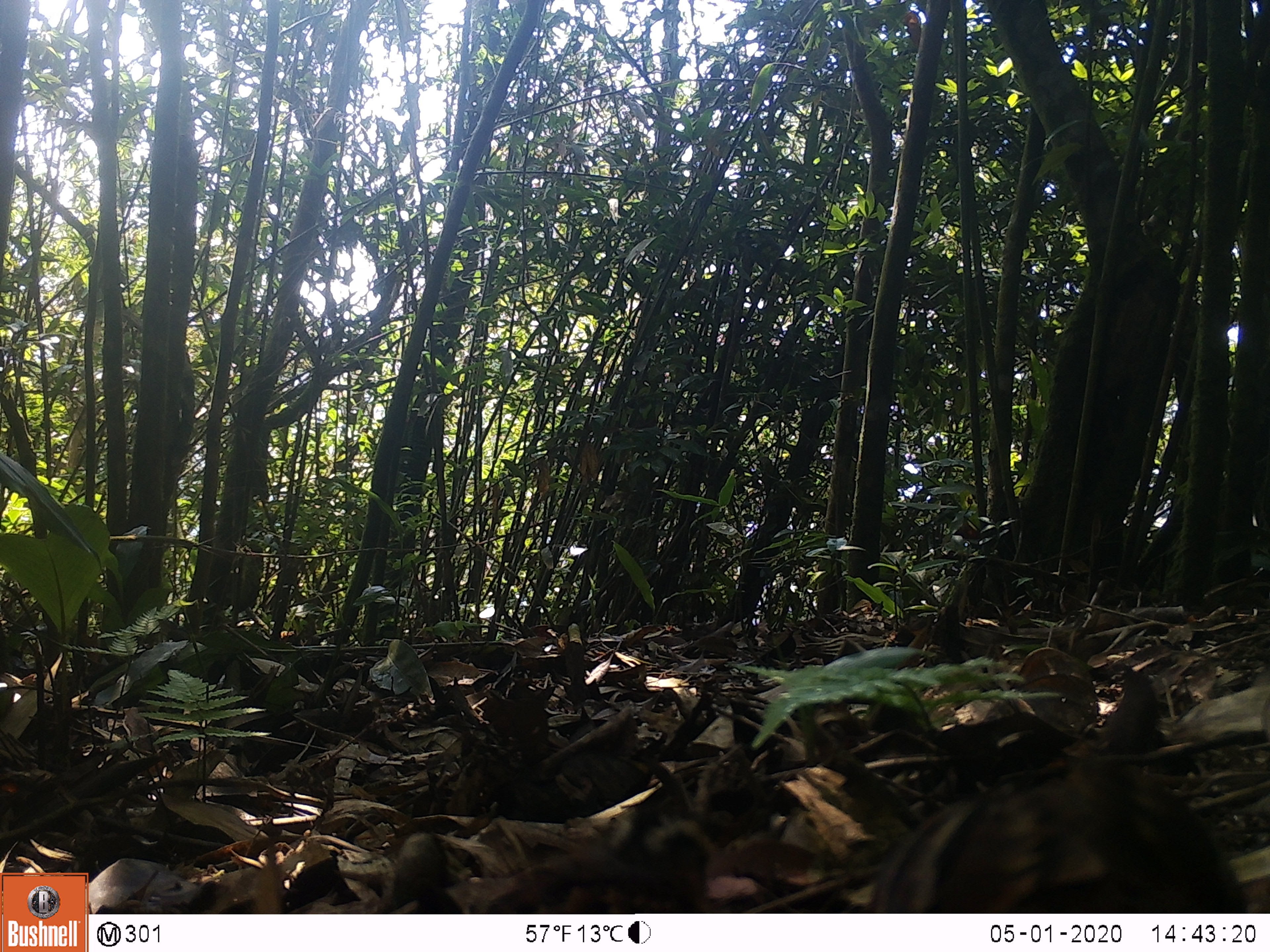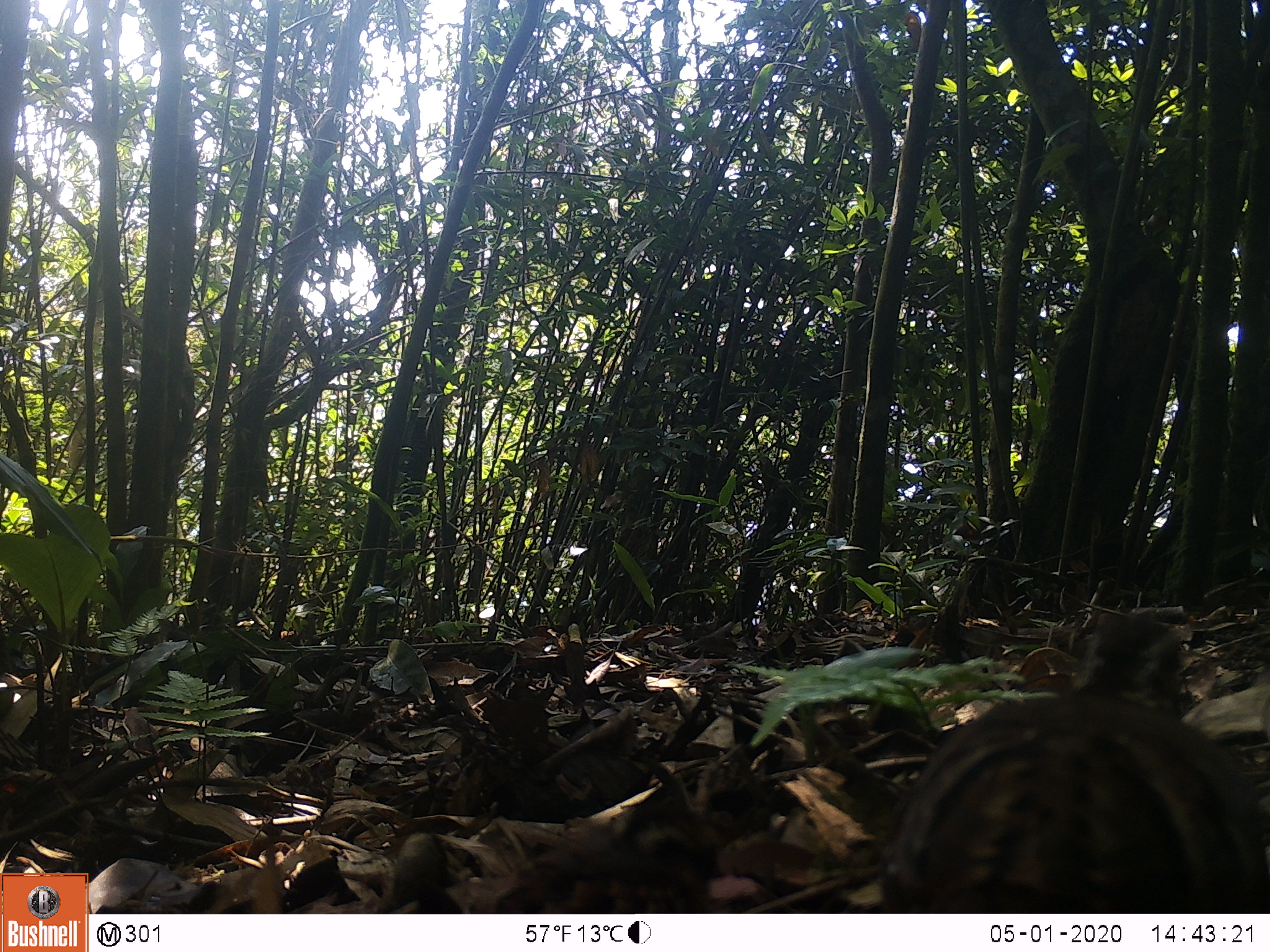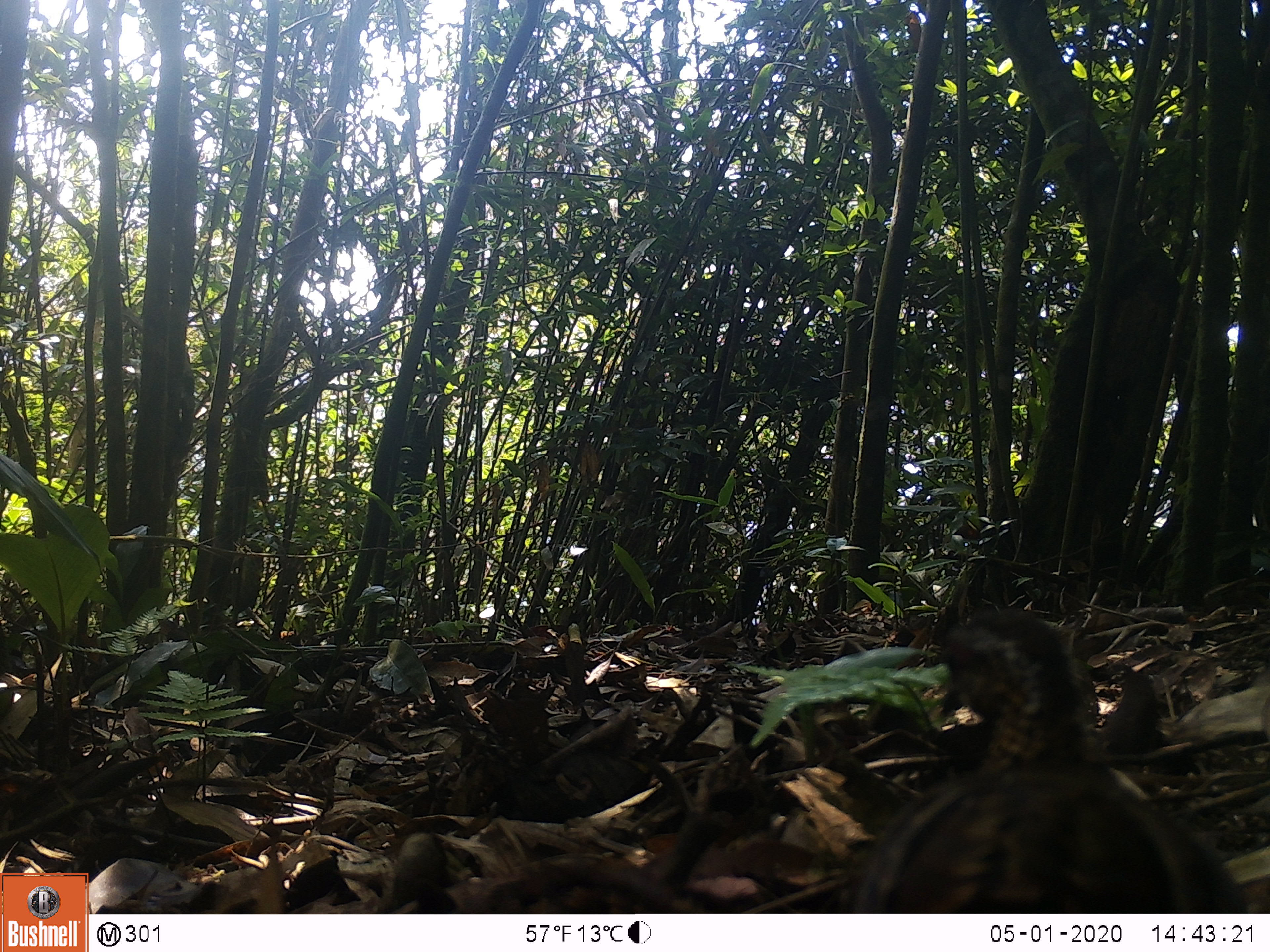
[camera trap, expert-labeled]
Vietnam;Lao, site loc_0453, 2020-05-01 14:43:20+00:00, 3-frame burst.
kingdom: Animalia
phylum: Chordata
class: Aves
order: Galliformes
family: Phasianidae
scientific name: Phasianidae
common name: partridge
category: unidentified partridge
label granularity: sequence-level